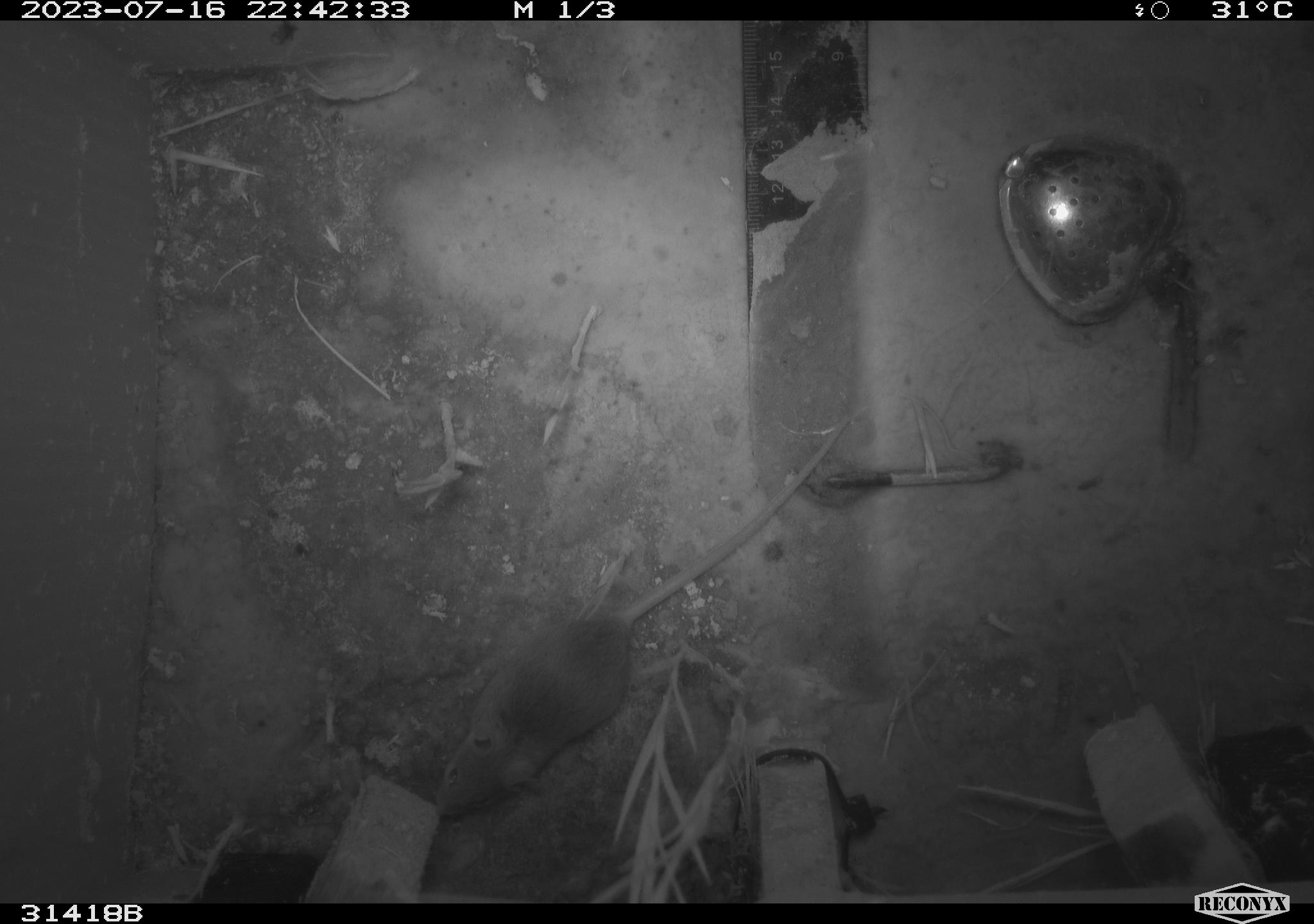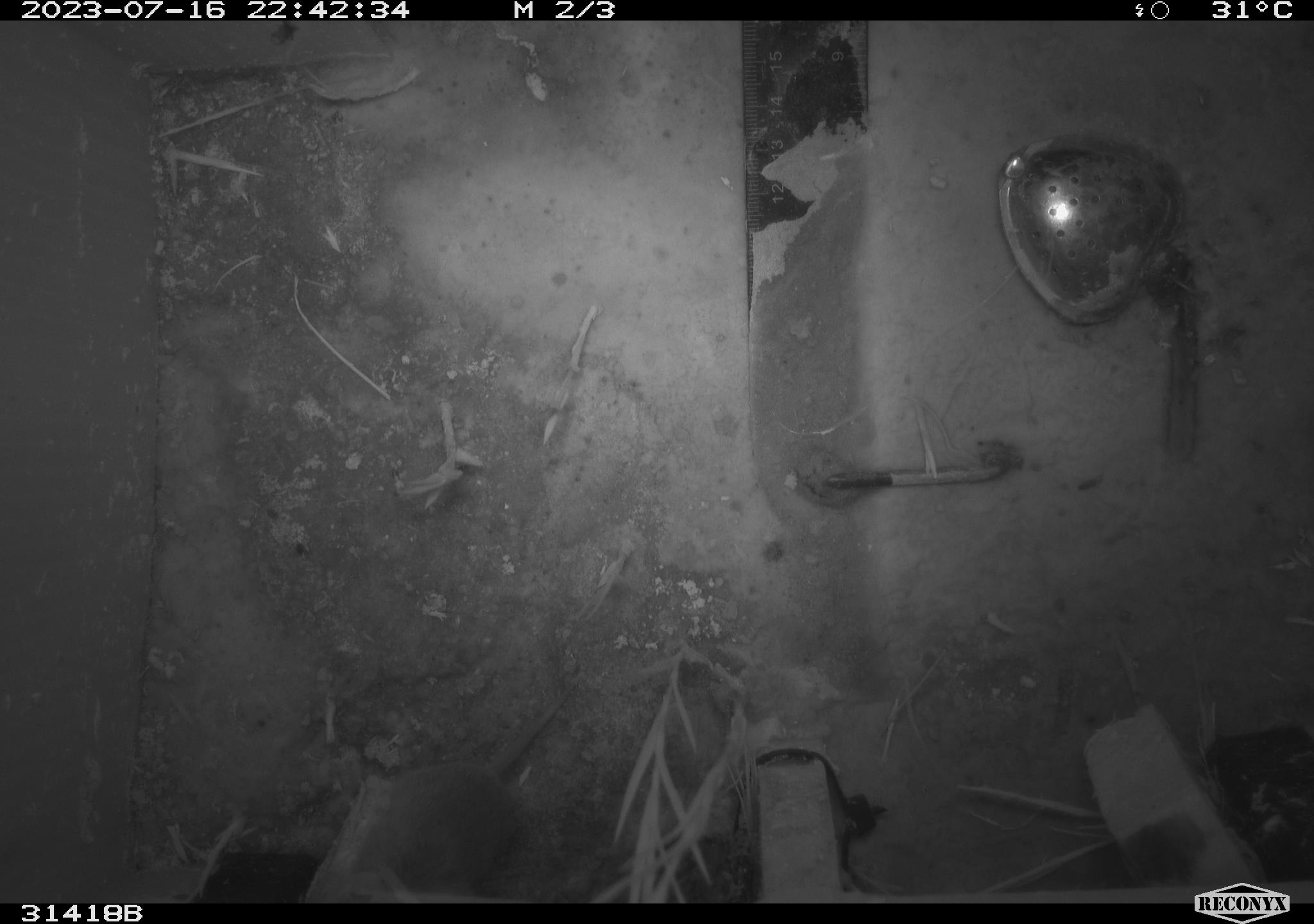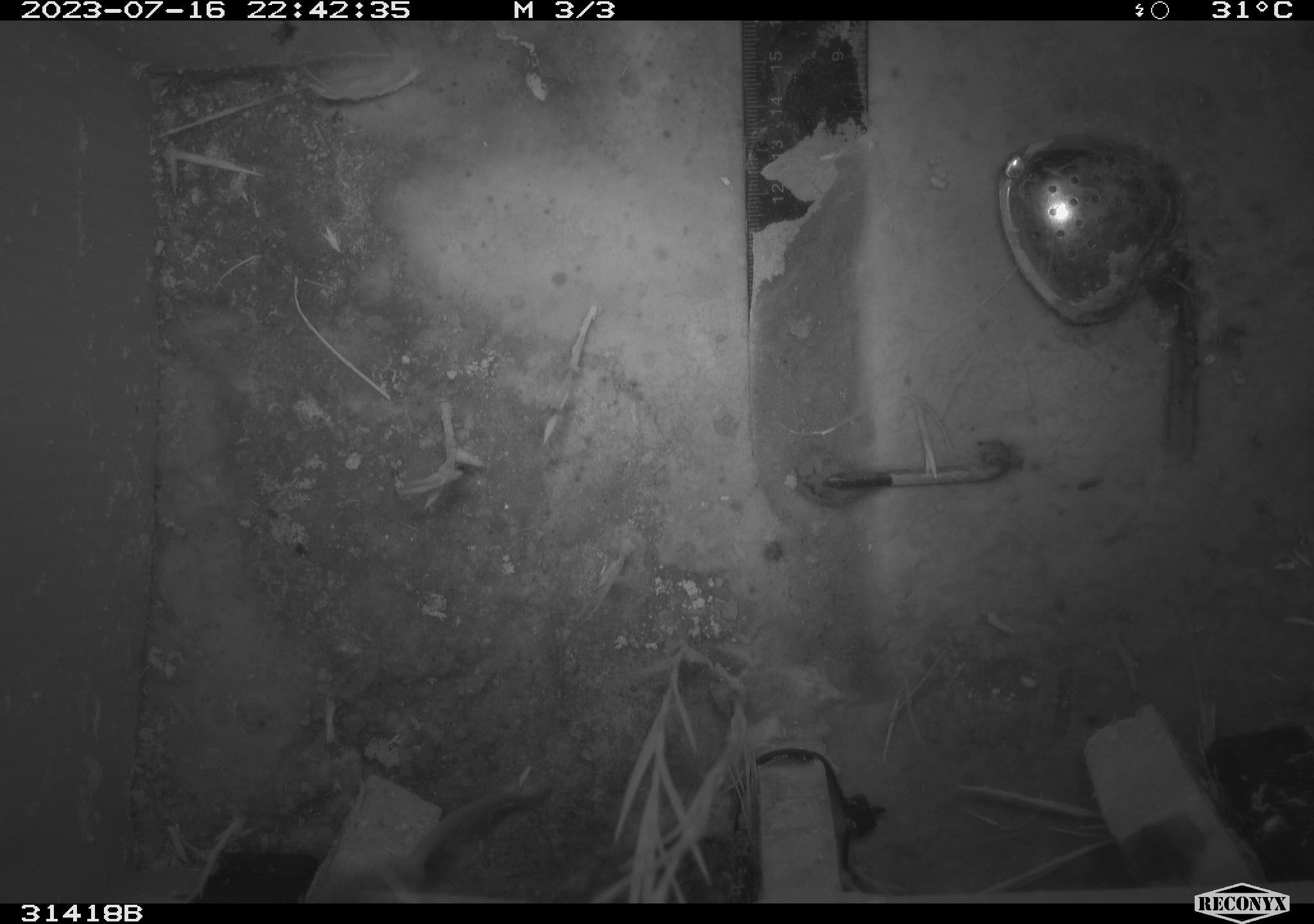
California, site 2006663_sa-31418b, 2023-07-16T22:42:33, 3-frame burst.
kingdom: Animalia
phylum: Chordata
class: Mammalia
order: Rodentia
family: Cricetidae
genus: Peromyscus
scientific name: Peromyscus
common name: deer mice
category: peromyscus species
Peromyscus species (deer mice) (Peromyscus).